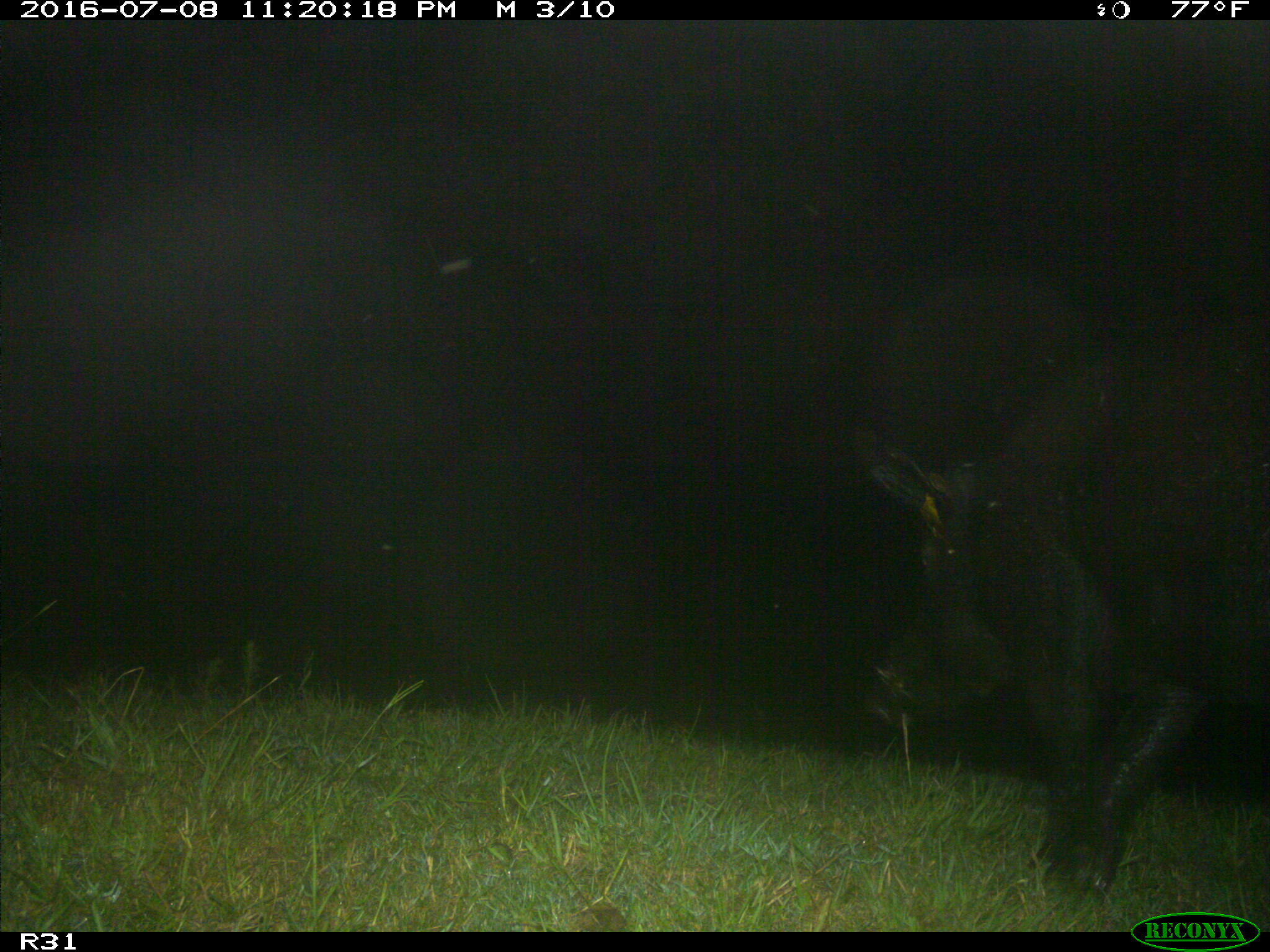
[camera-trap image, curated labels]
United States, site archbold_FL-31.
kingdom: Animalia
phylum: Chordata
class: Mammalia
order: Artiodactyla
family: Suidae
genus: Sus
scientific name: Sus scrofa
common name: wild boar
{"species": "Sus scrofa (wild boar)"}